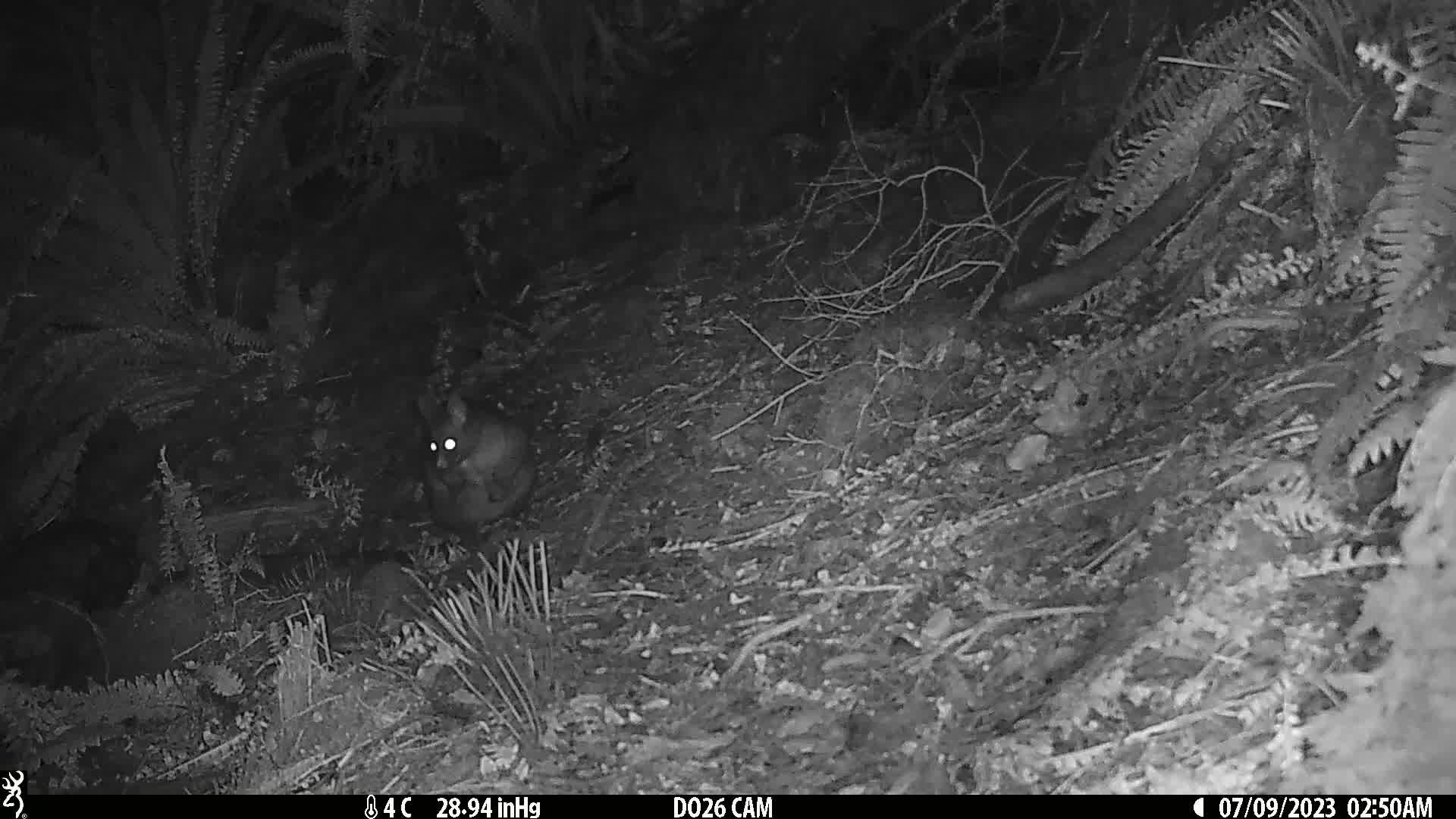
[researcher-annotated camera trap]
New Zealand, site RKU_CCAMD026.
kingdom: Animalia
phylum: Chordata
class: Mammalia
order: Diprotodontia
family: Phalangeridae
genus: Trichosurus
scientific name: Trichosurus vulpecula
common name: common brushtail possum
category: possum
Possum (common brushtail possum) (Trichosurus vulpecula).